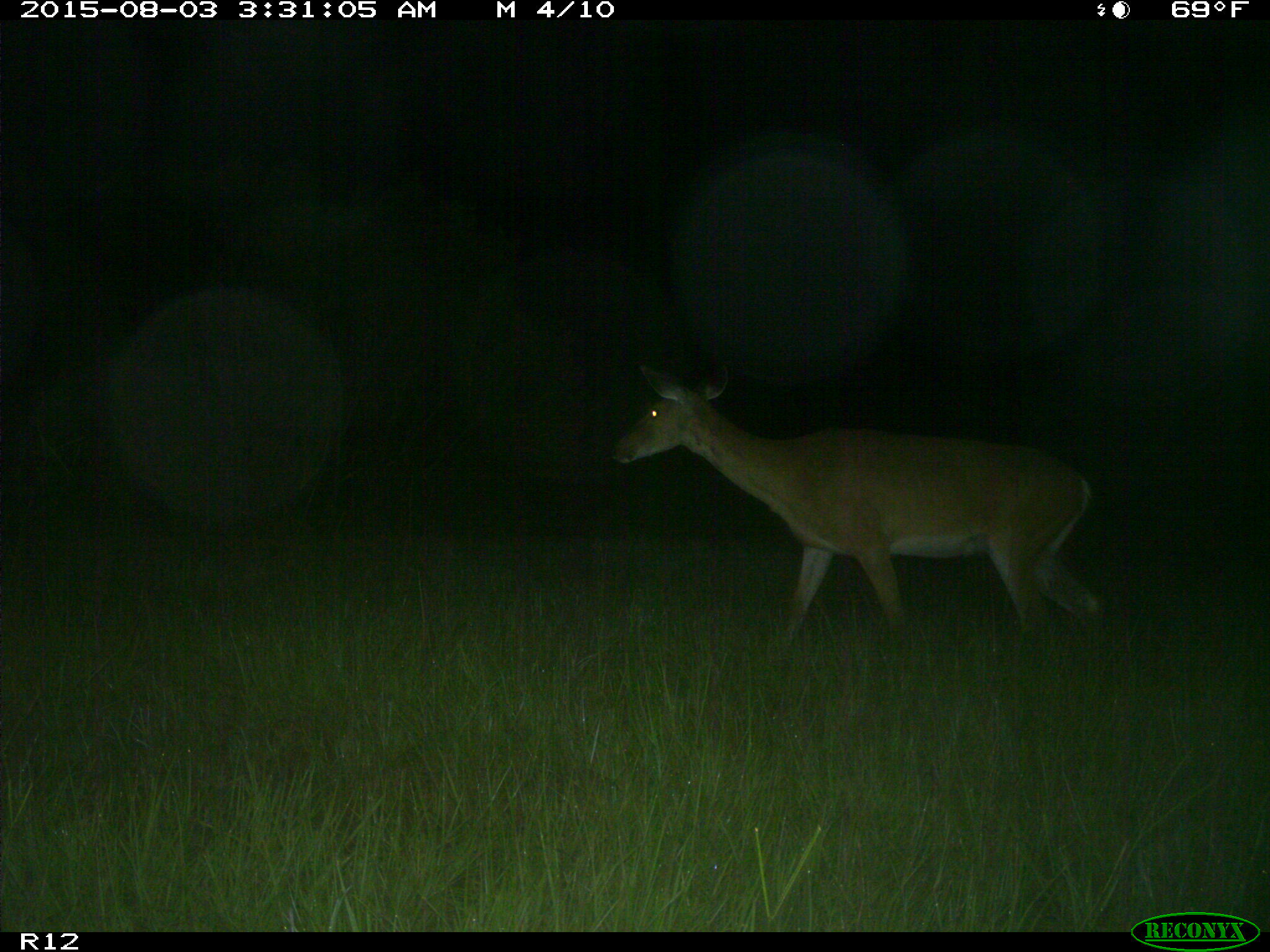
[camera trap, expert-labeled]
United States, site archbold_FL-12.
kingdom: Animalia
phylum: Chordata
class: Mammalia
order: Artiodactyla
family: Cervidae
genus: Odocoileus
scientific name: Odocoileus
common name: deer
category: unidentified deer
Unidentified deer (deer) (Odocoileus).